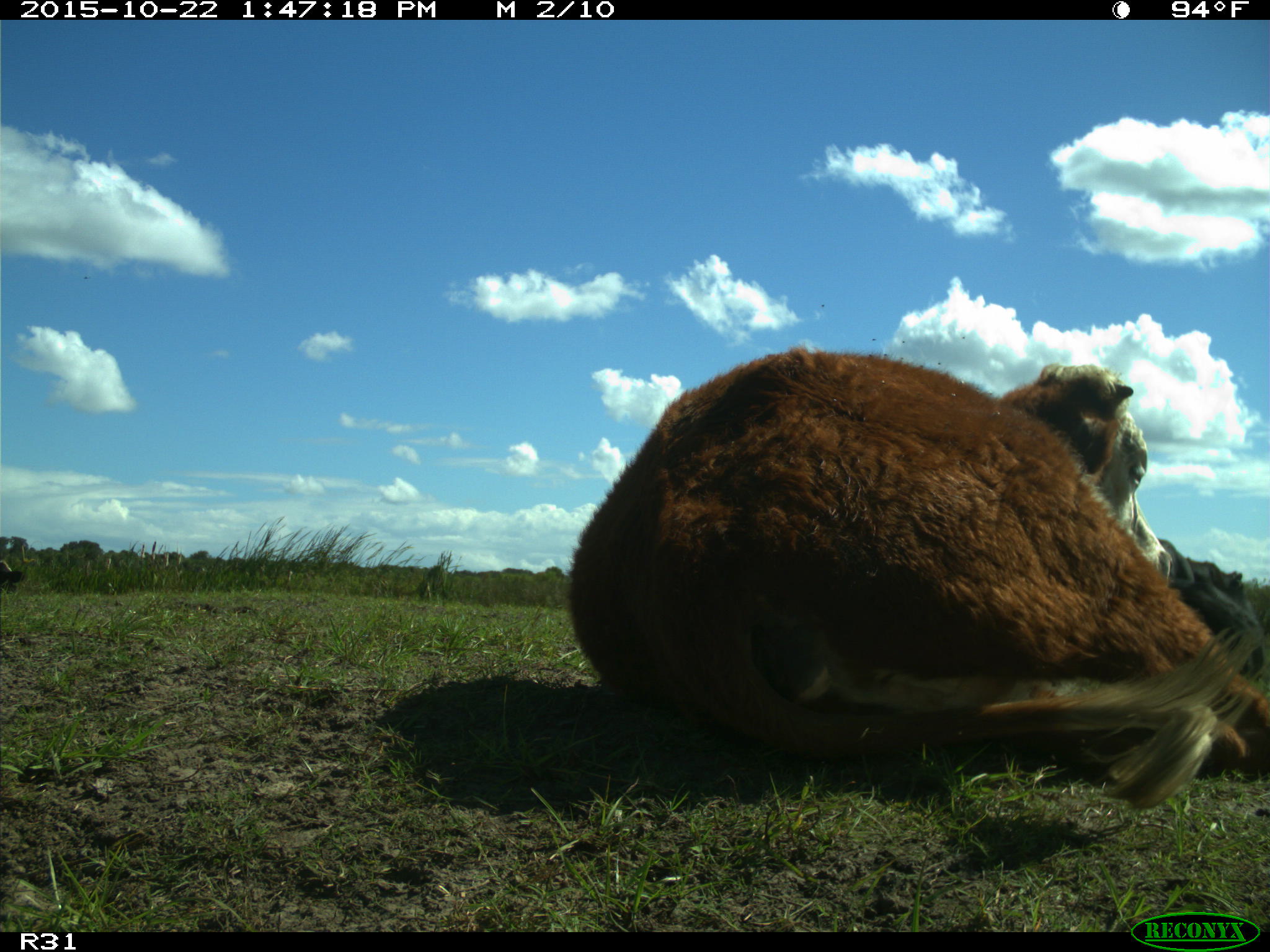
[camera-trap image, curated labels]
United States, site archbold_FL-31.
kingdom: Animalia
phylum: Chordata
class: Mammalia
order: Artiodactyla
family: Bovidae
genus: Bos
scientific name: Bos taurus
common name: domestic cow